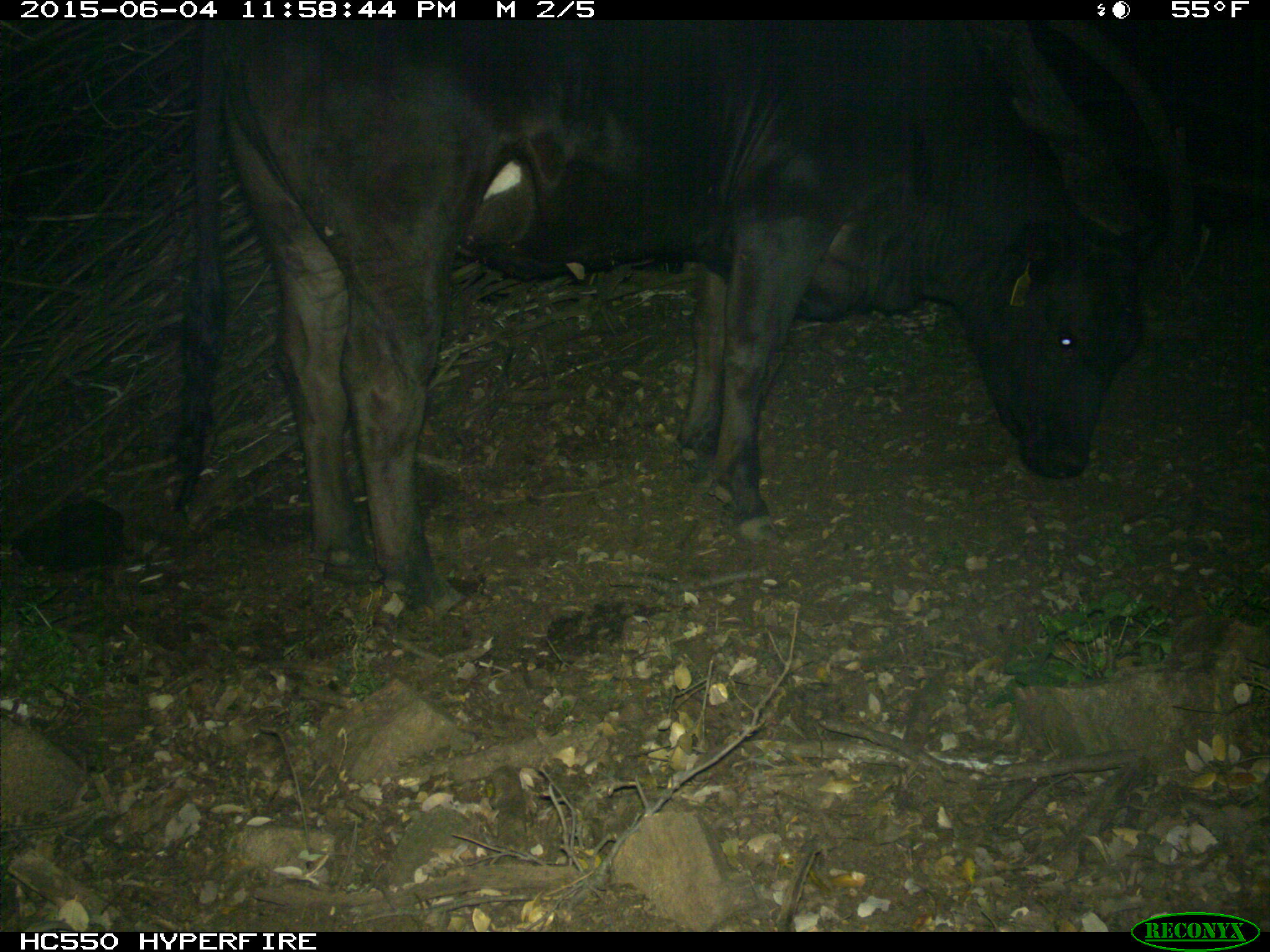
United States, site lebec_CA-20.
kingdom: Animalia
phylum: Chordata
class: Mammalia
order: Artiodactyla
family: Bovidae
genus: Bos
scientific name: Bos taurus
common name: domestic cow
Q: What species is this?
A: Bos taurus (domestic cow).